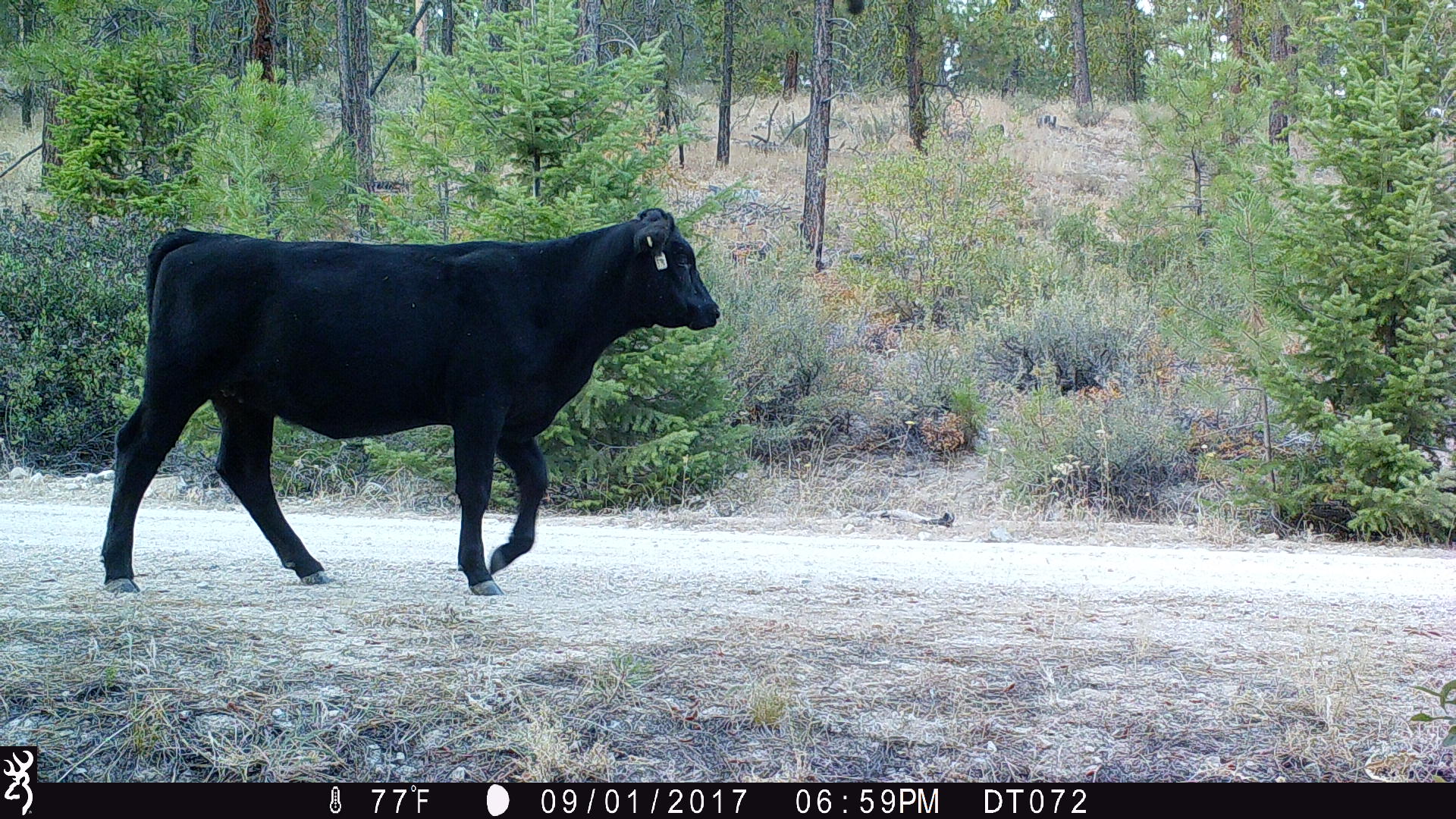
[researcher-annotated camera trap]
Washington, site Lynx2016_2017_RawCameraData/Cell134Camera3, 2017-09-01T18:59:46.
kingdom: Animalia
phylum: Chordata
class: Mammalia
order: Artiodactyla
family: Bovidae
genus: Bos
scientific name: Bos taurus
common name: domestic cattle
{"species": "domestic cattle (Bos taurus)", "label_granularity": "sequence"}